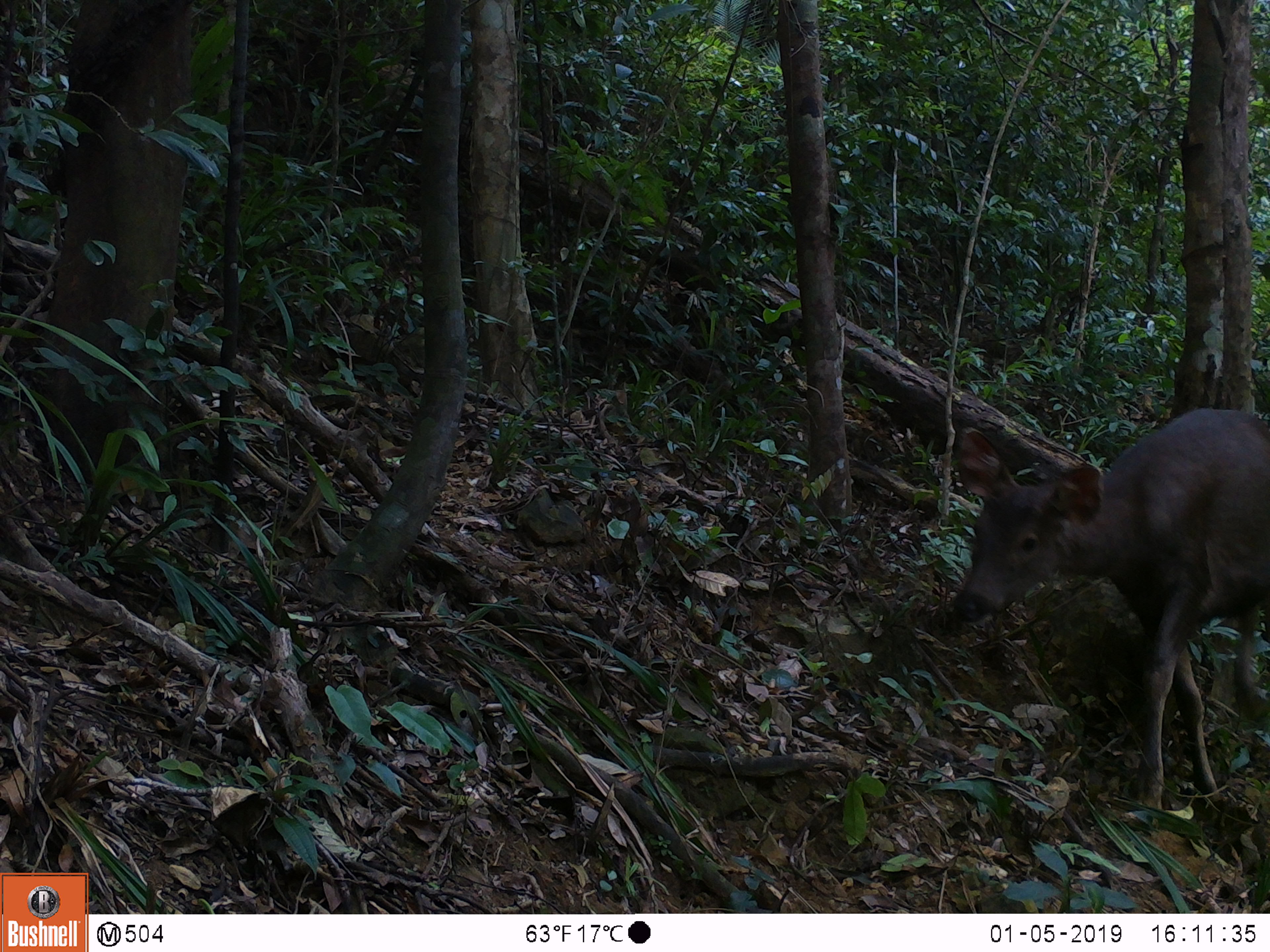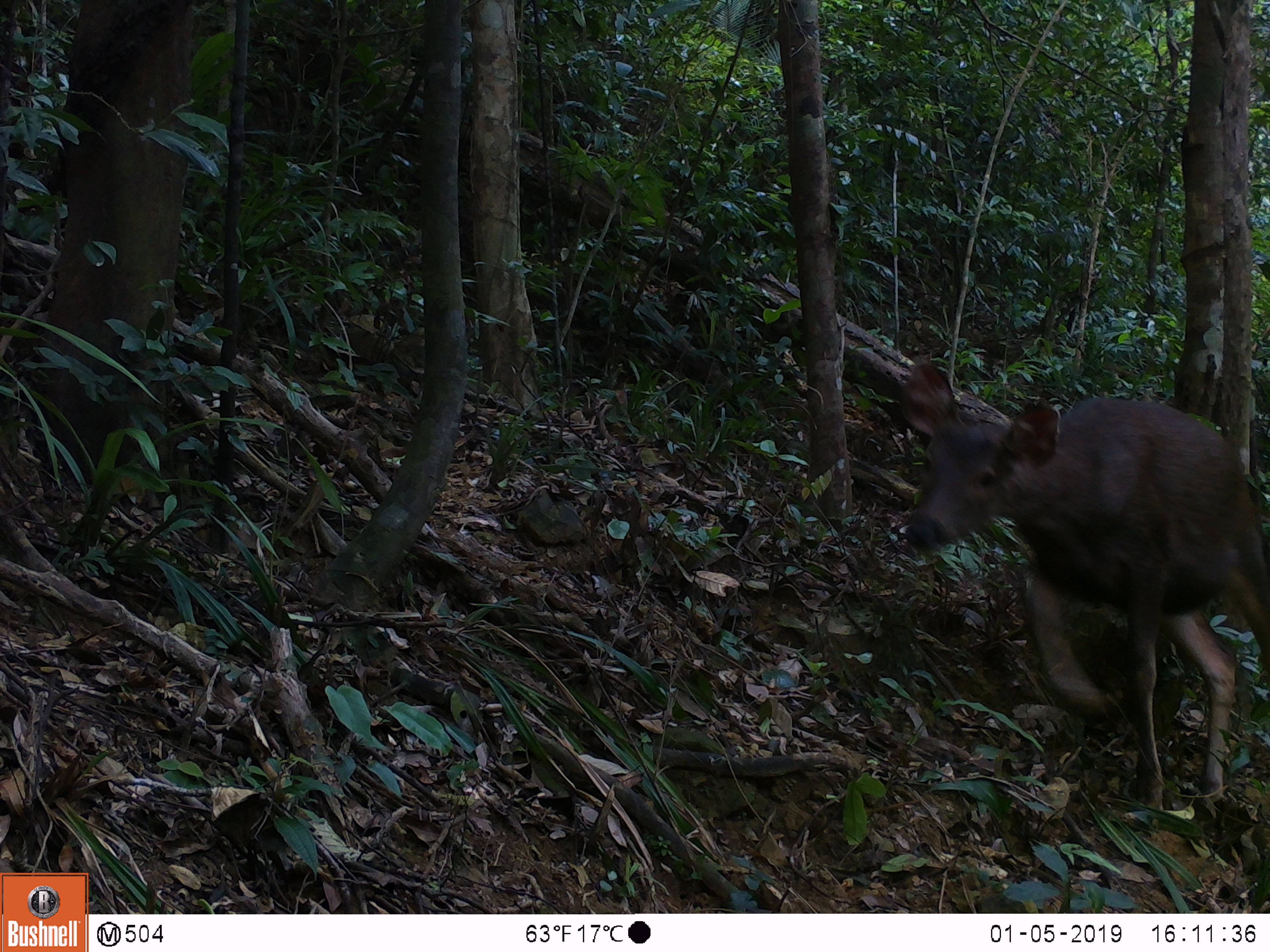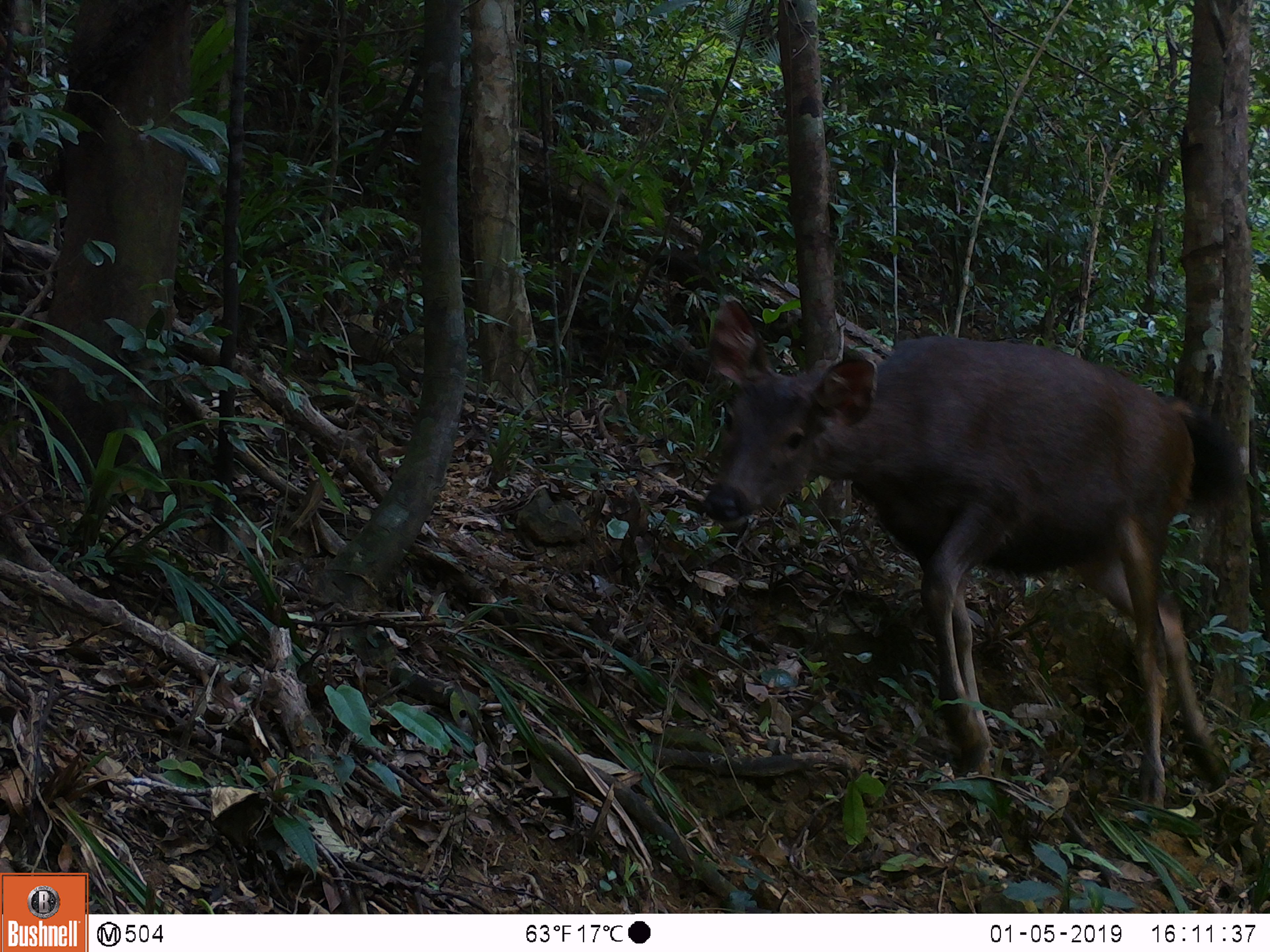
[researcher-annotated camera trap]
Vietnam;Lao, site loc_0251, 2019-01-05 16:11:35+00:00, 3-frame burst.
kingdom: Animalia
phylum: Chordata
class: Mammalia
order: Artiodactyla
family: Cervidae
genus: Rusa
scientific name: Rusa unicolor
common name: sambar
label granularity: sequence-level